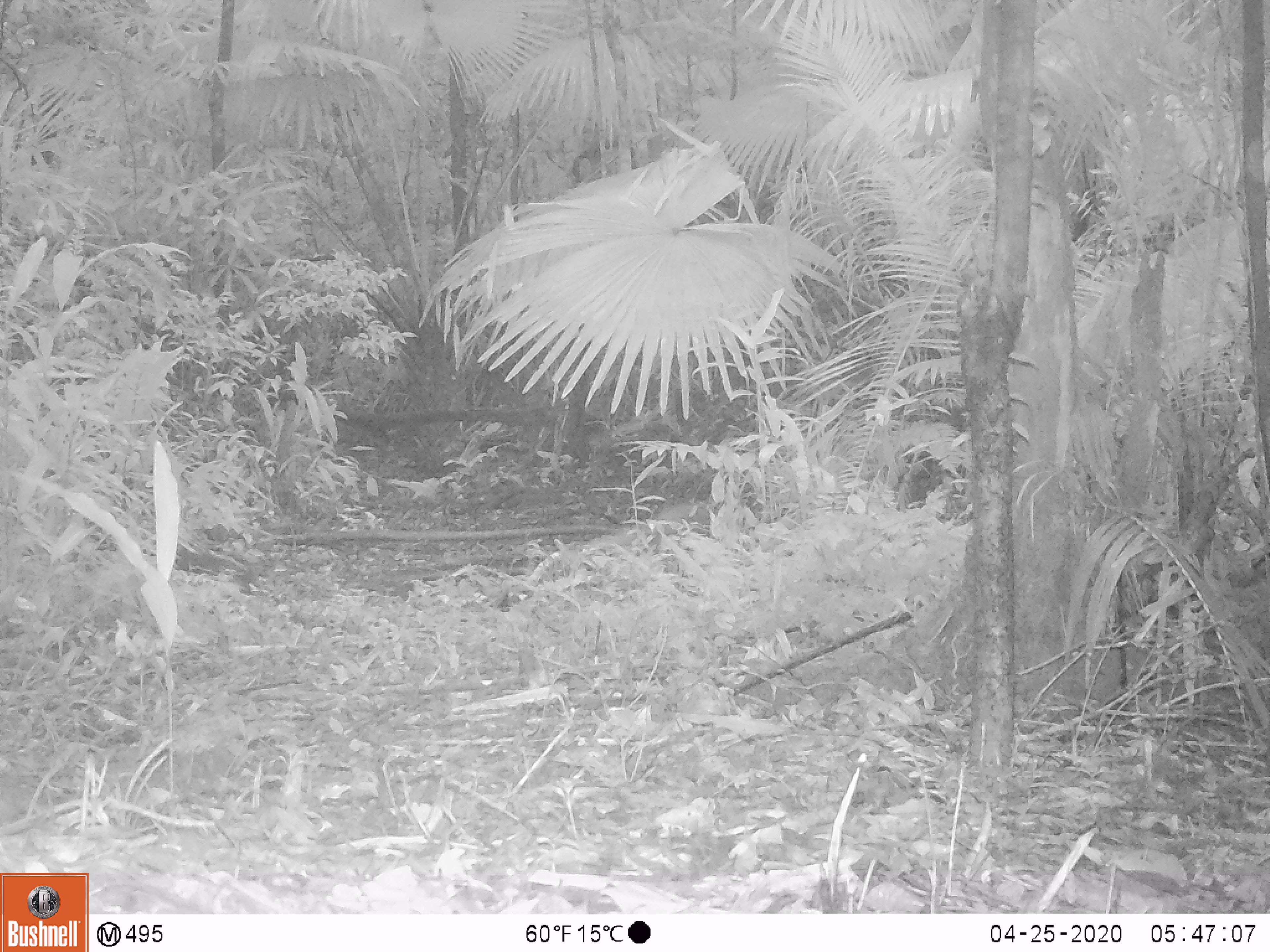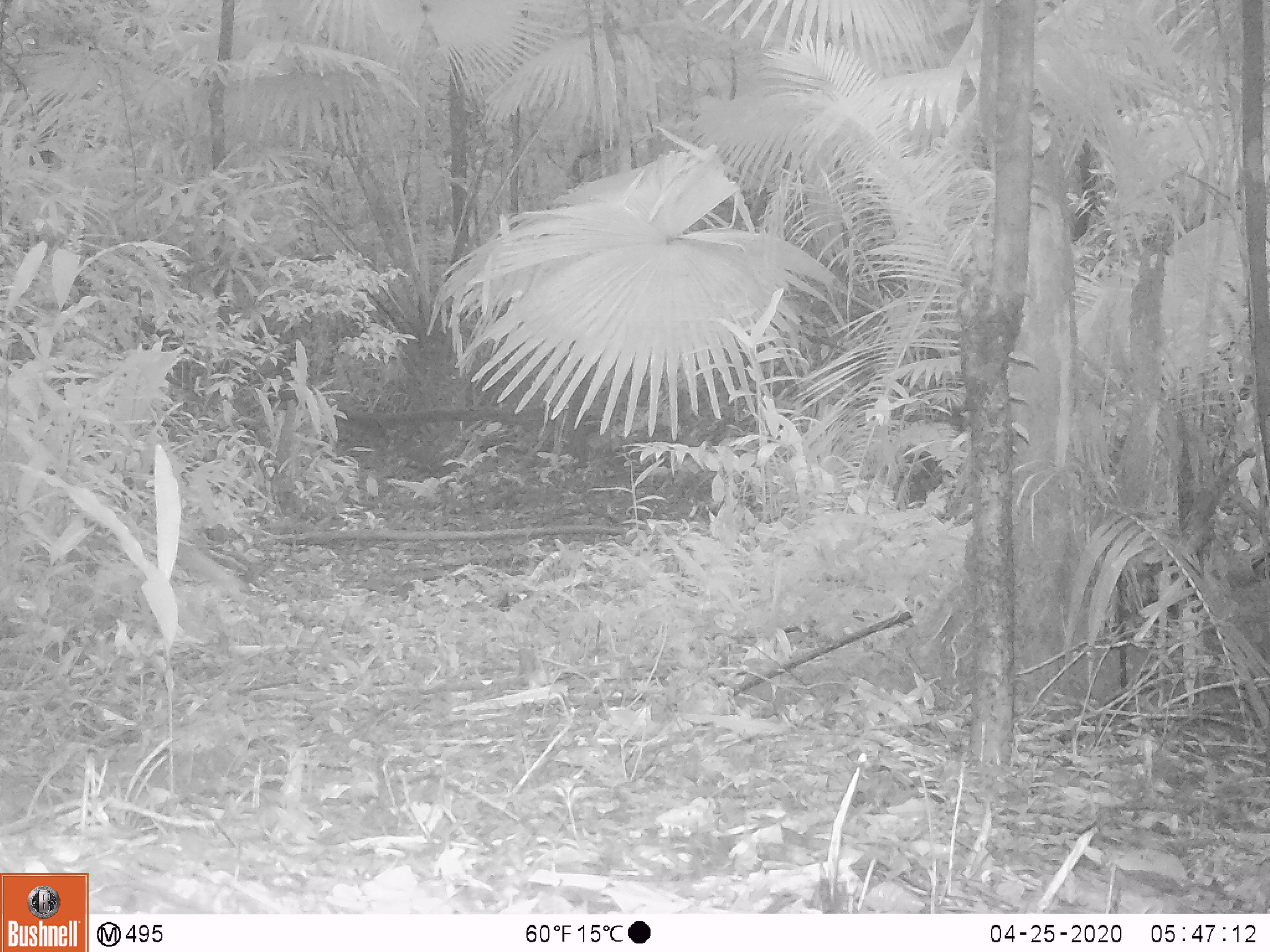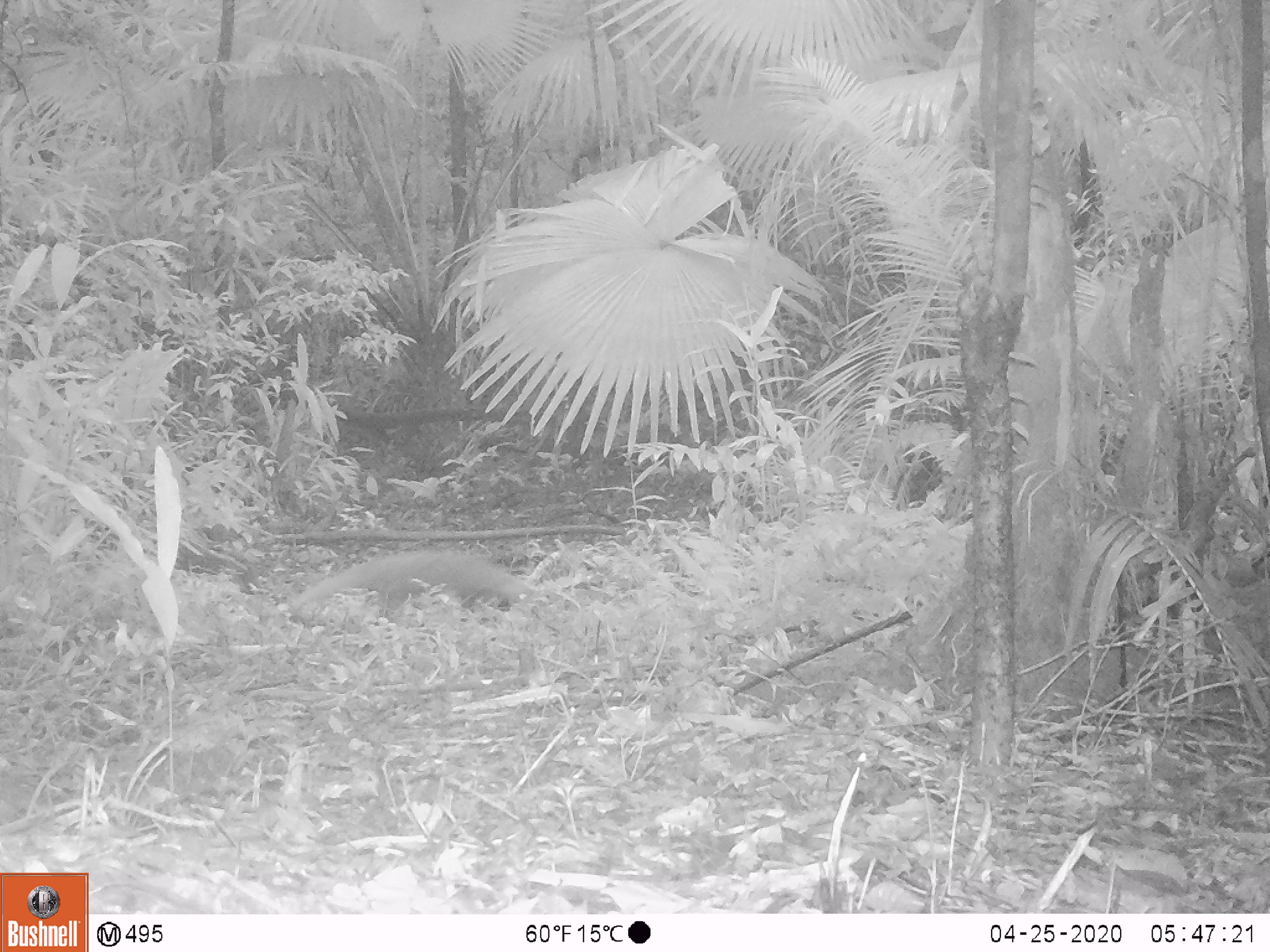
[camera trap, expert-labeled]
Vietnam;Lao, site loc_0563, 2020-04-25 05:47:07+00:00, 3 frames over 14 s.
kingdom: Animalia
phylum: Chordata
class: Mammalia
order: Carnivora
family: Herpestidae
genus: Urva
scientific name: Urva urva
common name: crab-eating mongoose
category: crab eating mongoose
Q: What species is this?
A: Crab eating mongoose (crab-eating mongoose) (Urva urva).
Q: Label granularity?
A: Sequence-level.